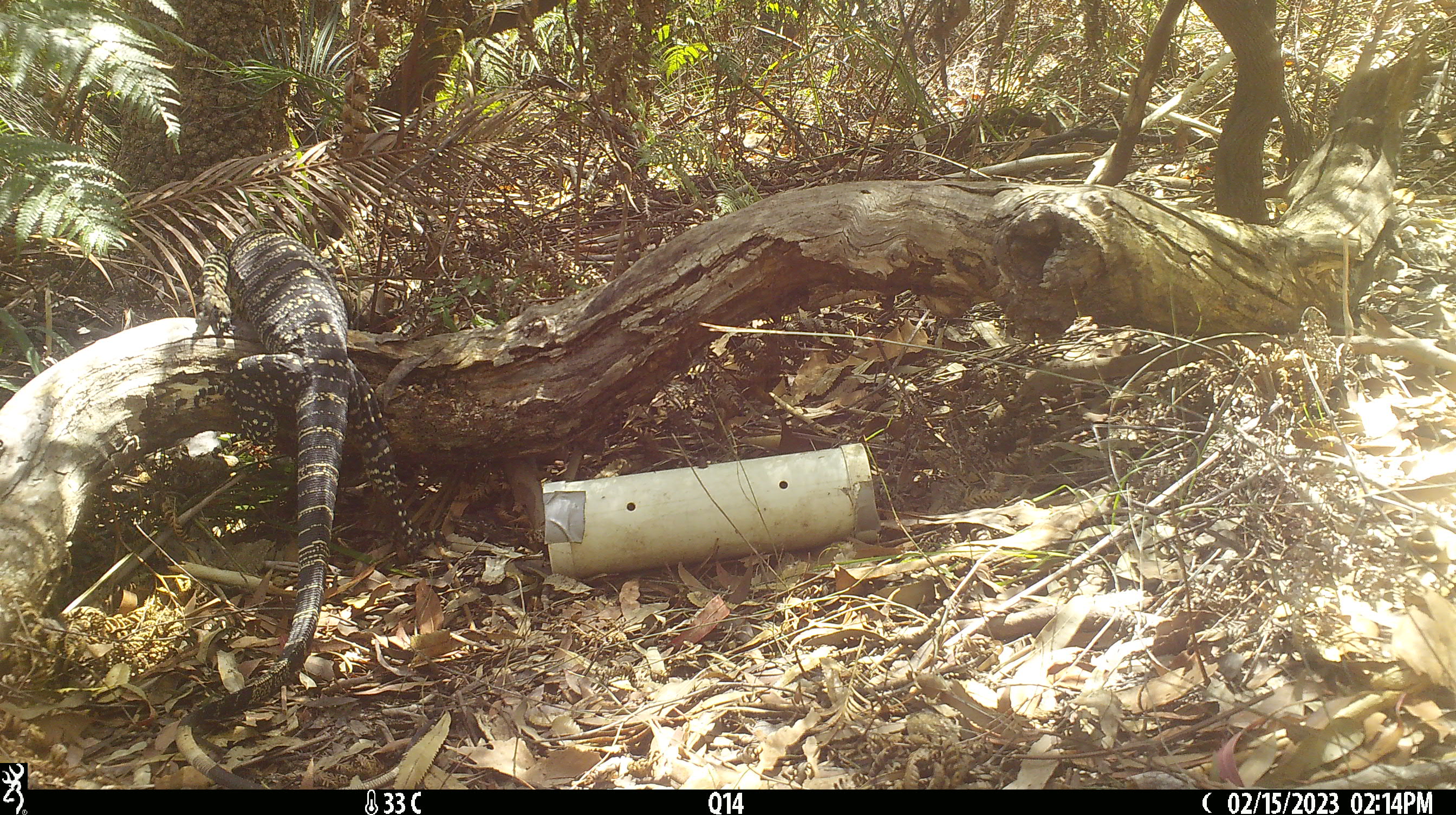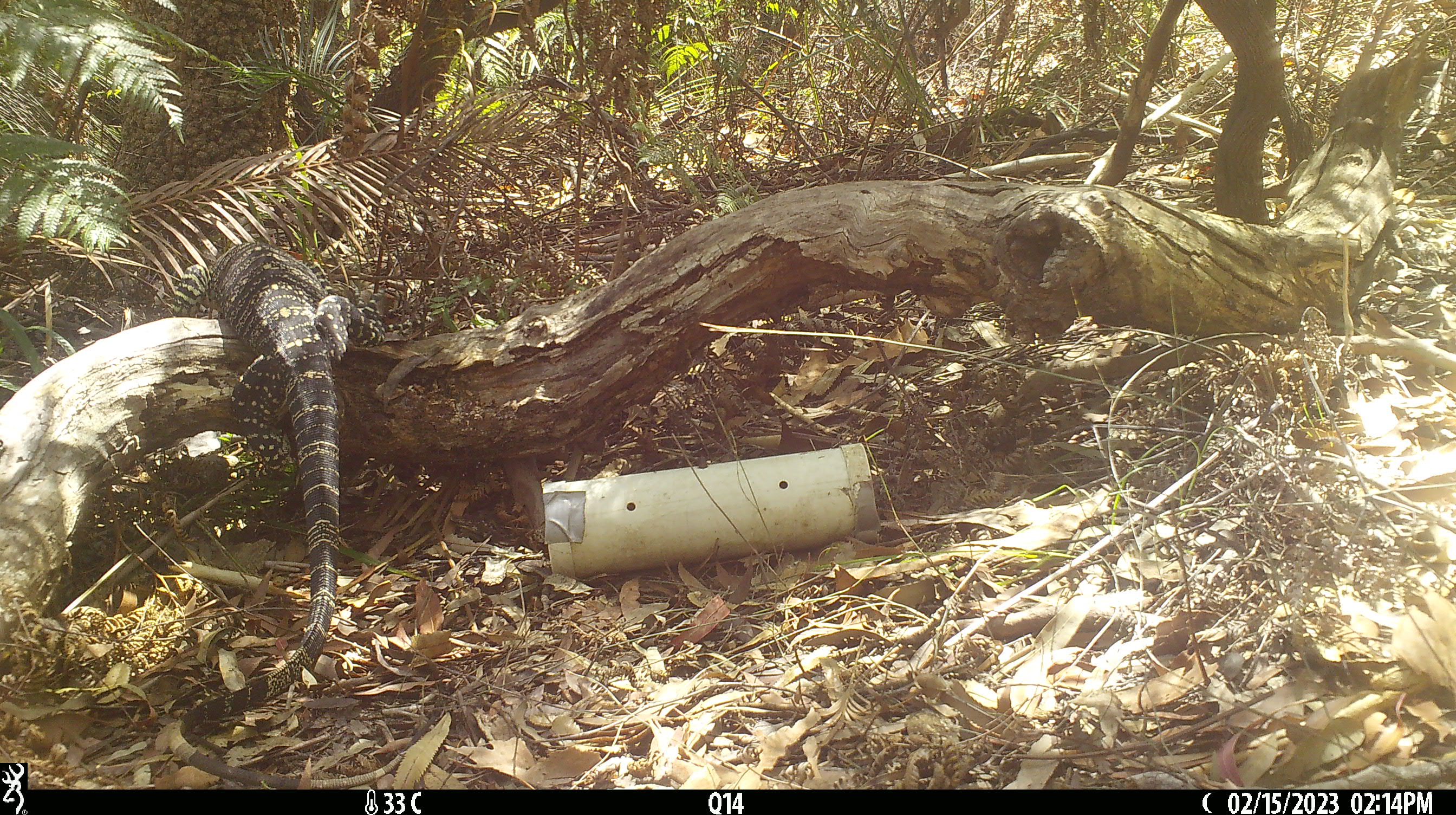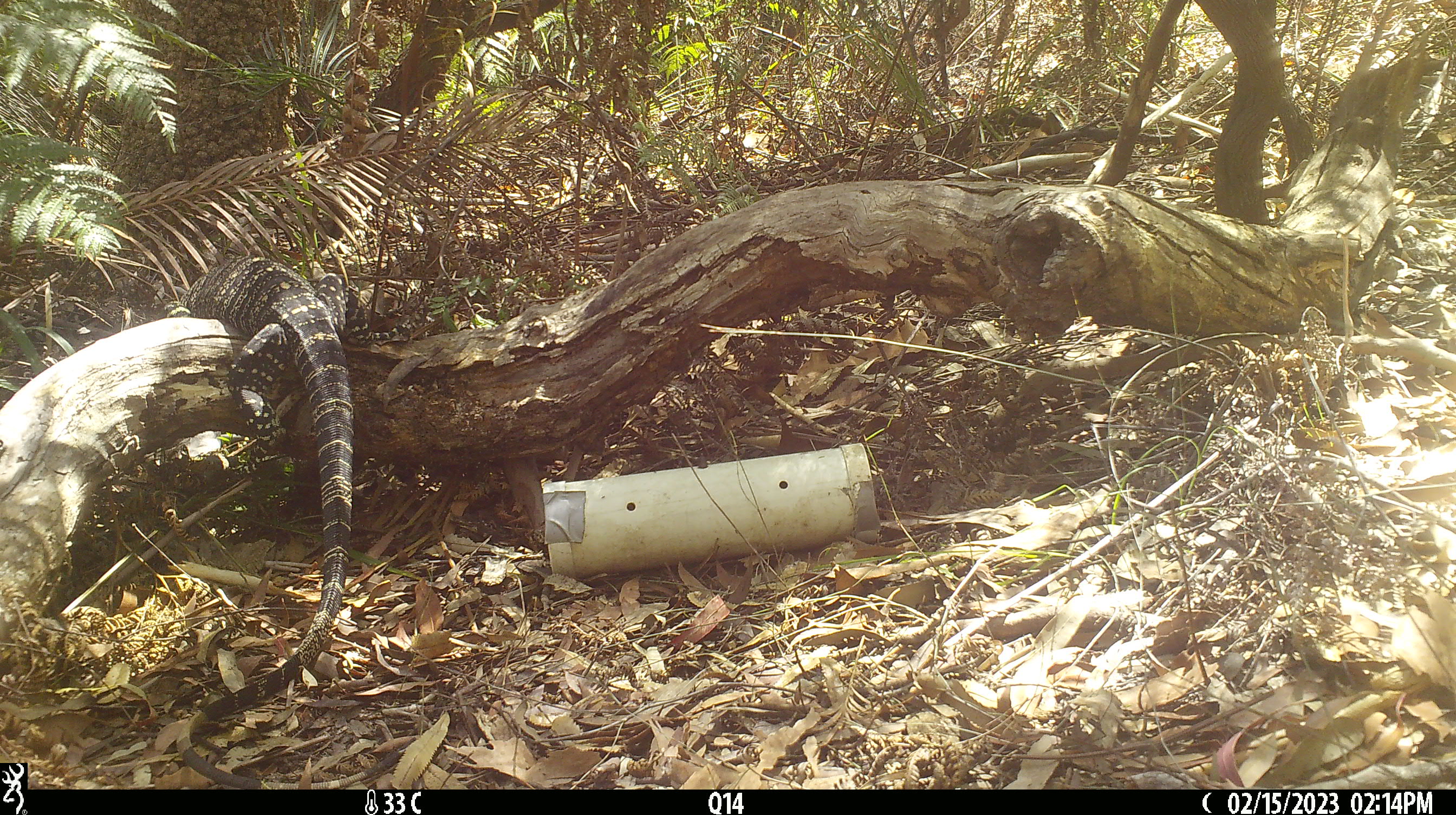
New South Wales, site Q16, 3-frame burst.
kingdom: Animalia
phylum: Chordata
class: Reptilia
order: Squamata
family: Varanidae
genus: Varanus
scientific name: Varanus varius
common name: lace monitor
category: goanna